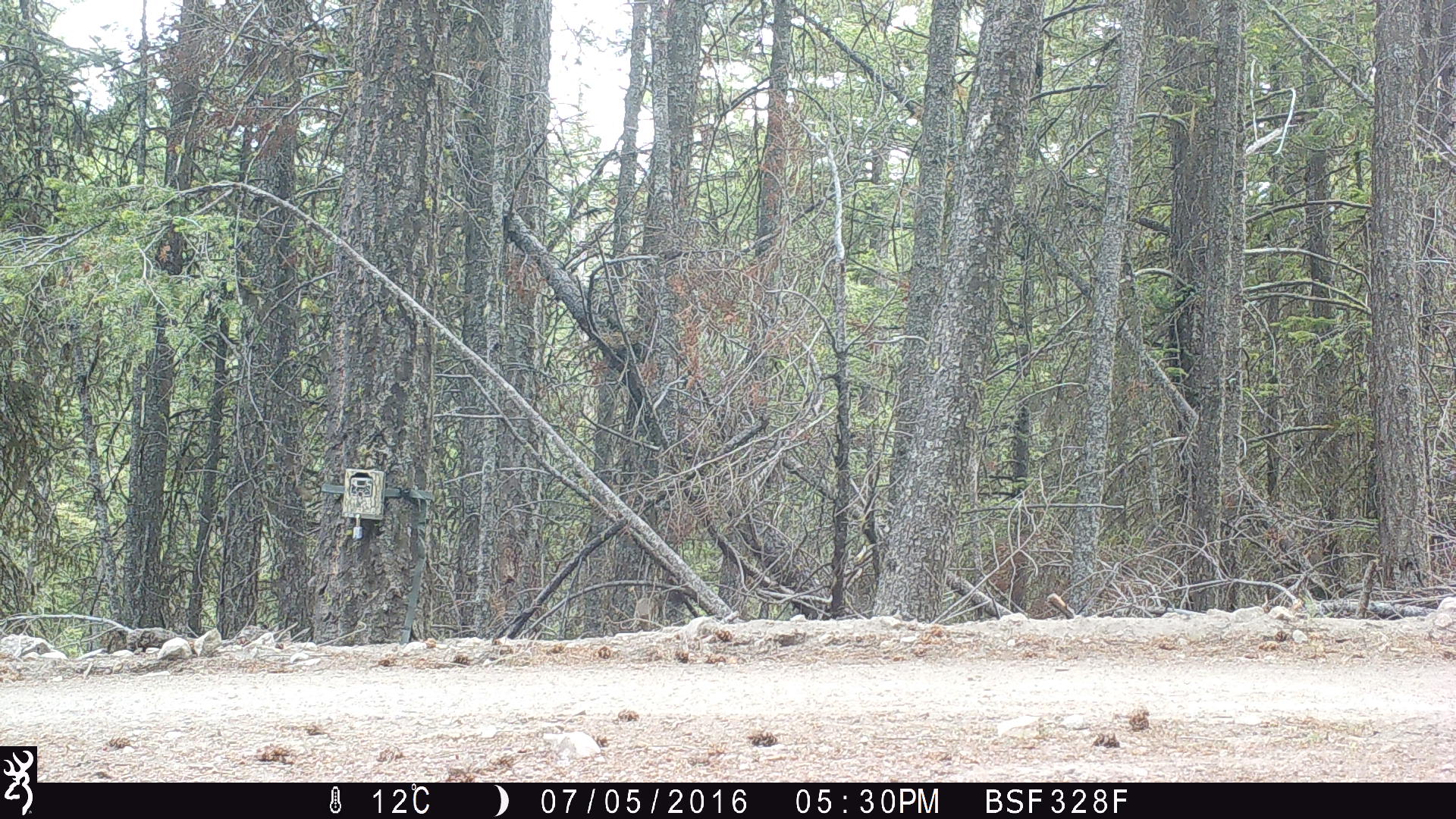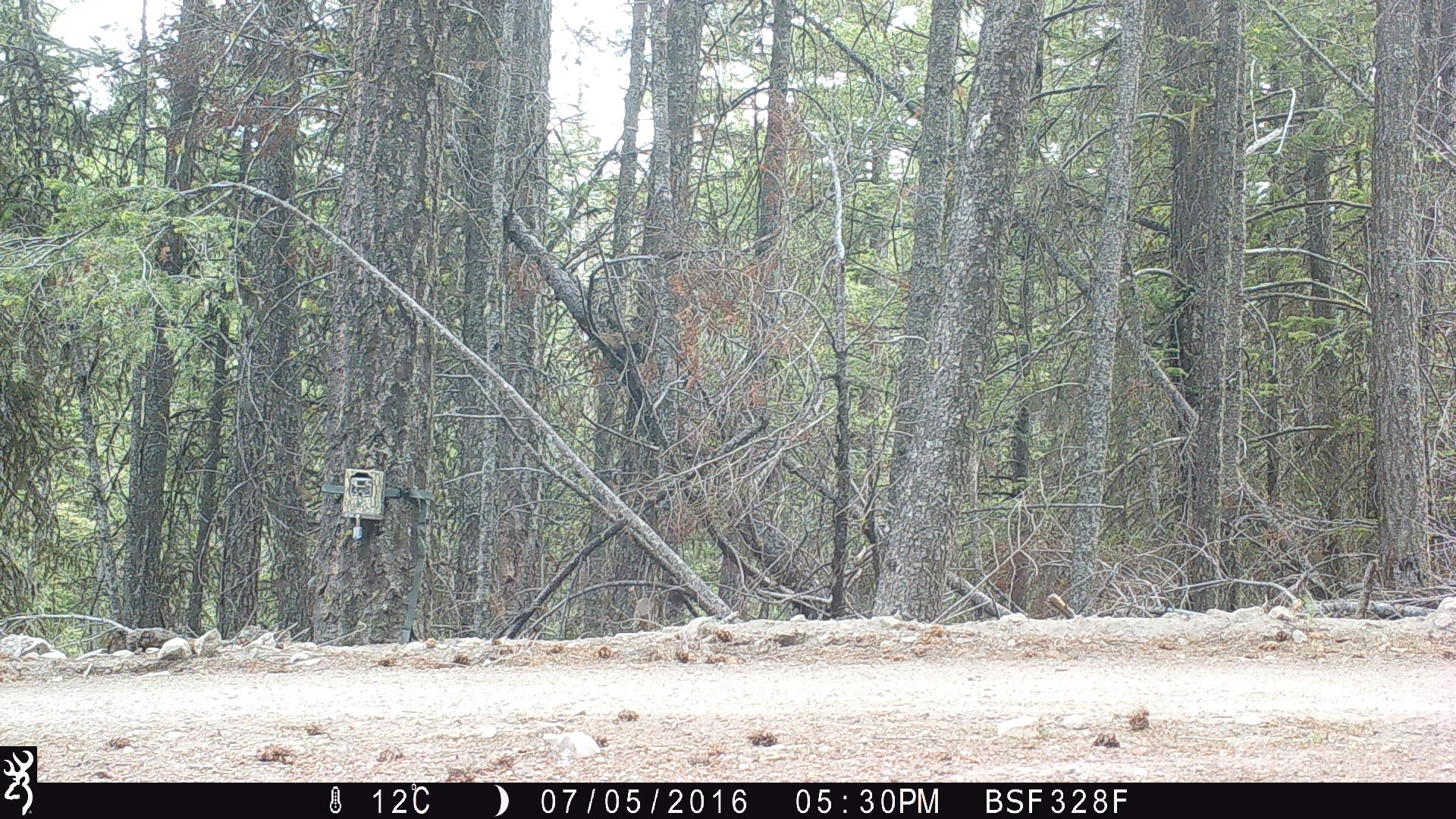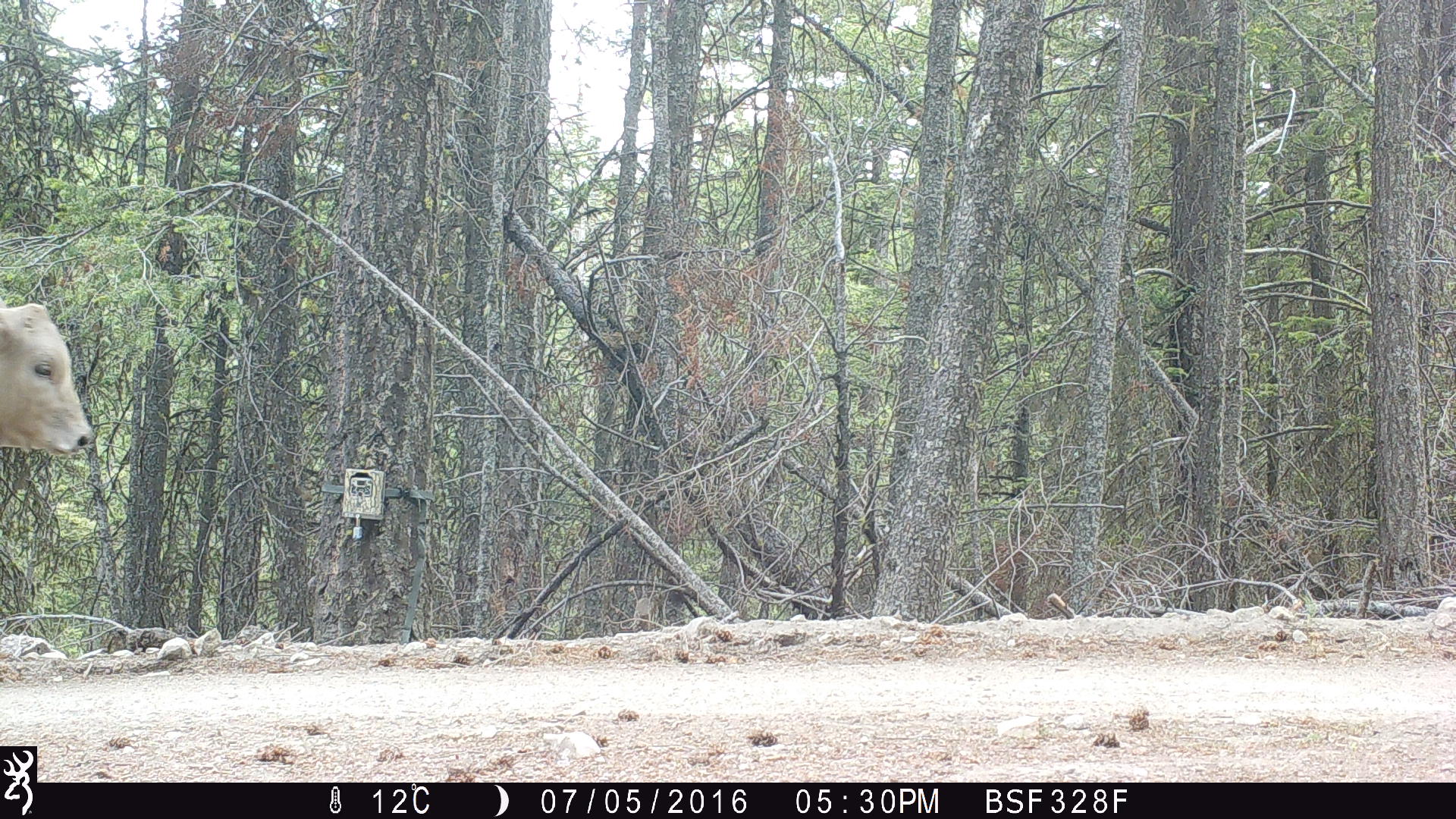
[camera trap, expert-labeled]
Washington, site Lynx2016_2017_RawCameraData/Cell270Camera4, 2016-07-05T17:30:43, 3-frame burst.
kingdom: Animalia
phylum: Chordata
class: Mammalia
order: Artiodactyla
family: Bovidae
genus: Bos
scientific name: Bos taurus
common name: domestic cattle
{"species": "domestic cattle (Bos taurus)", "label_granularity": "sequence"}